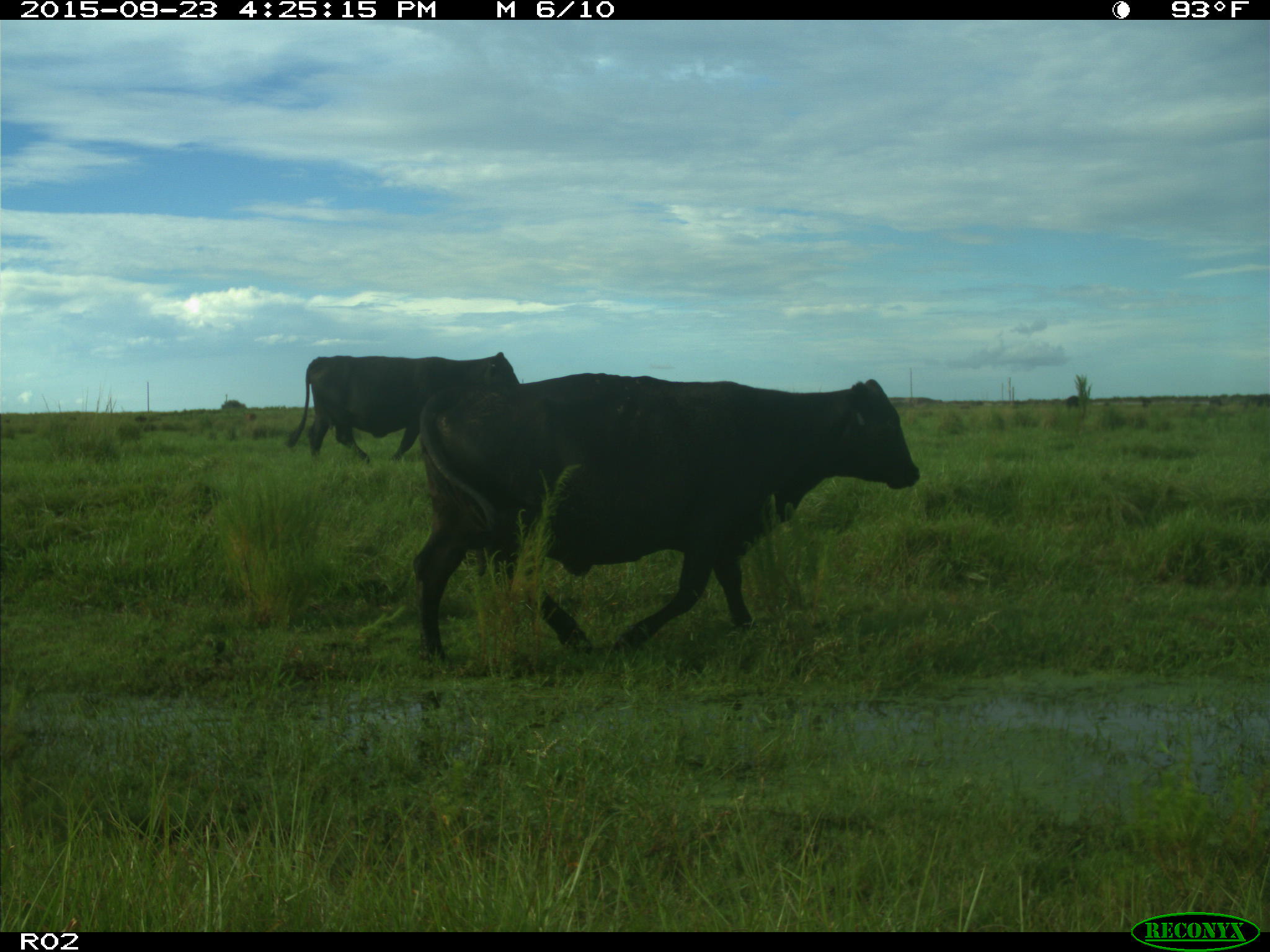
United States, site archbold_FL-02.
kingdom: Animalia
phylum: Chordata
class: Mammalia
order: Artiodactyla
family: Bovidae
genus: Bos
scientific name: Bos taurus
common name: domestic cow